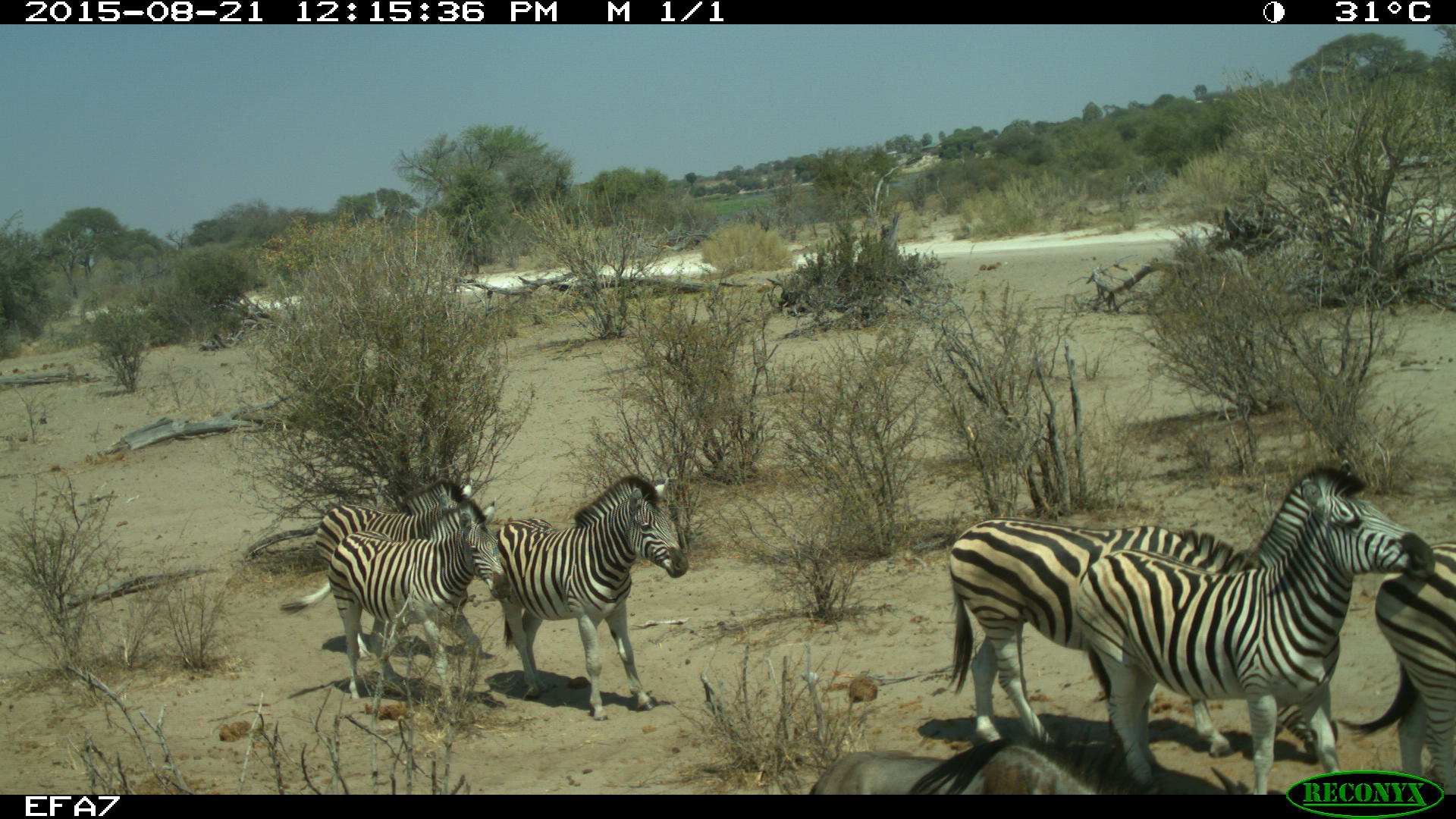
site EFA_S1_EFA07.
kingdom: Animalia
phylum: Chordata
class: Mammalia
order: Artiodactyla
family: Bovidae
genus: Connochaetes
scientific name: Connochaetes taurinus taurinus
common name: blue wildebeest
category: wildebeestblue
Wildebeestblue (blue wildebeest) (Connochaetes taurinus taurinus), count 1. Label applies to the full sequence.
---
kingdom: Animalia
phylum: Chordata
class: Mammalia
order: Perissodactyla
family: Equidae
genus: Equus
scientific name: Equus quagga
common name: plains zebra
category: zebraplains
Zebraplains (plains zebra) (Equus quagga), count 6. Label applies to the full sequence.